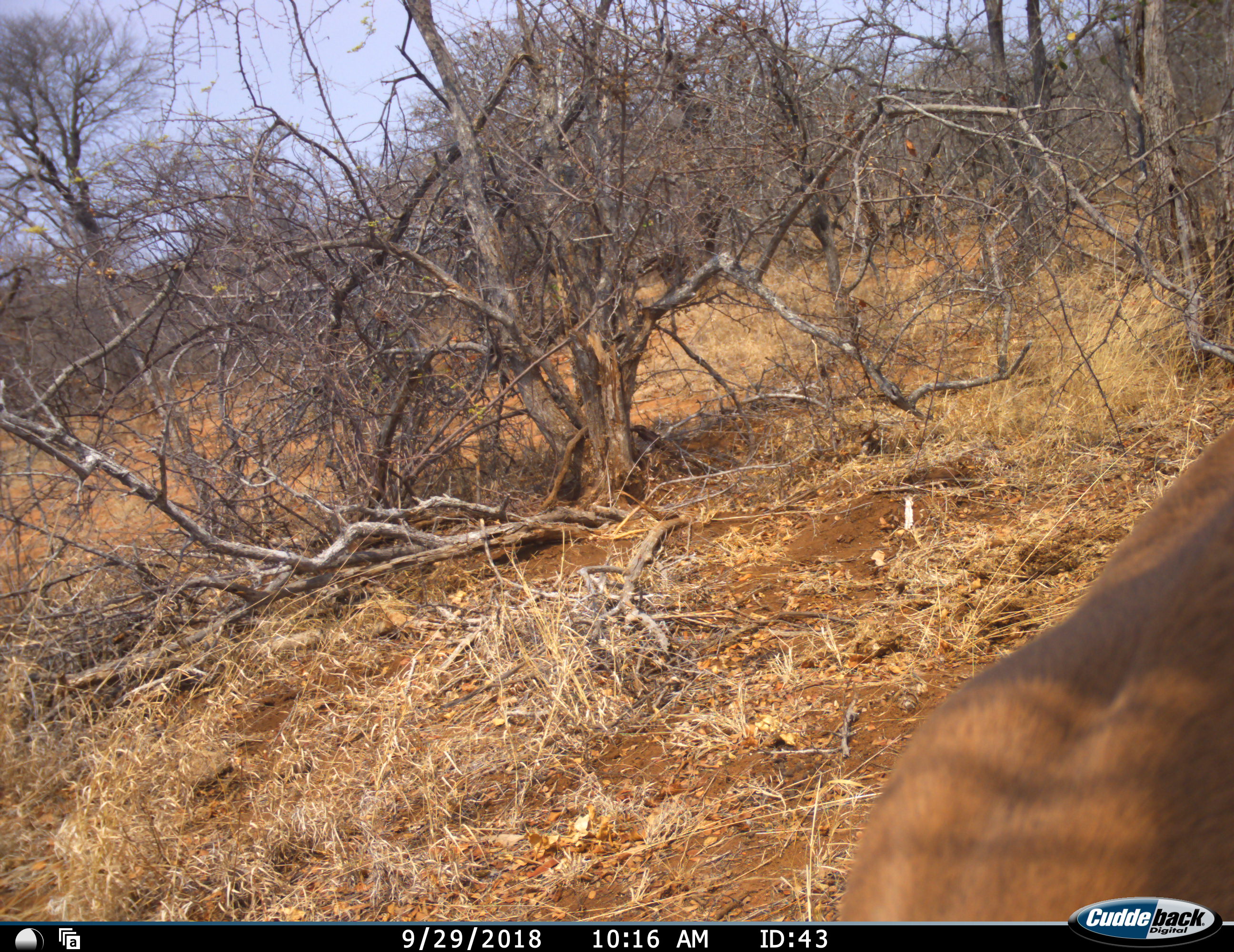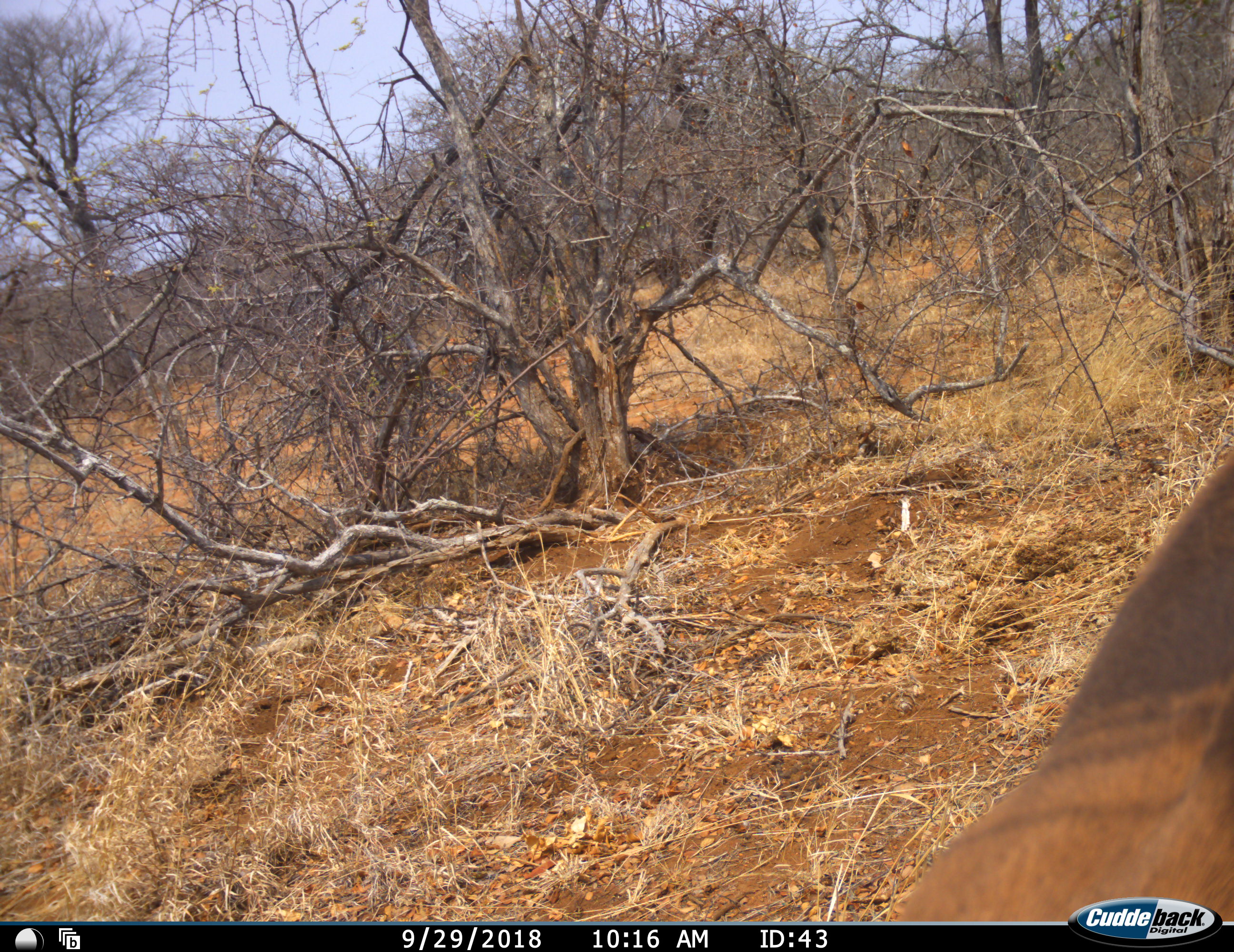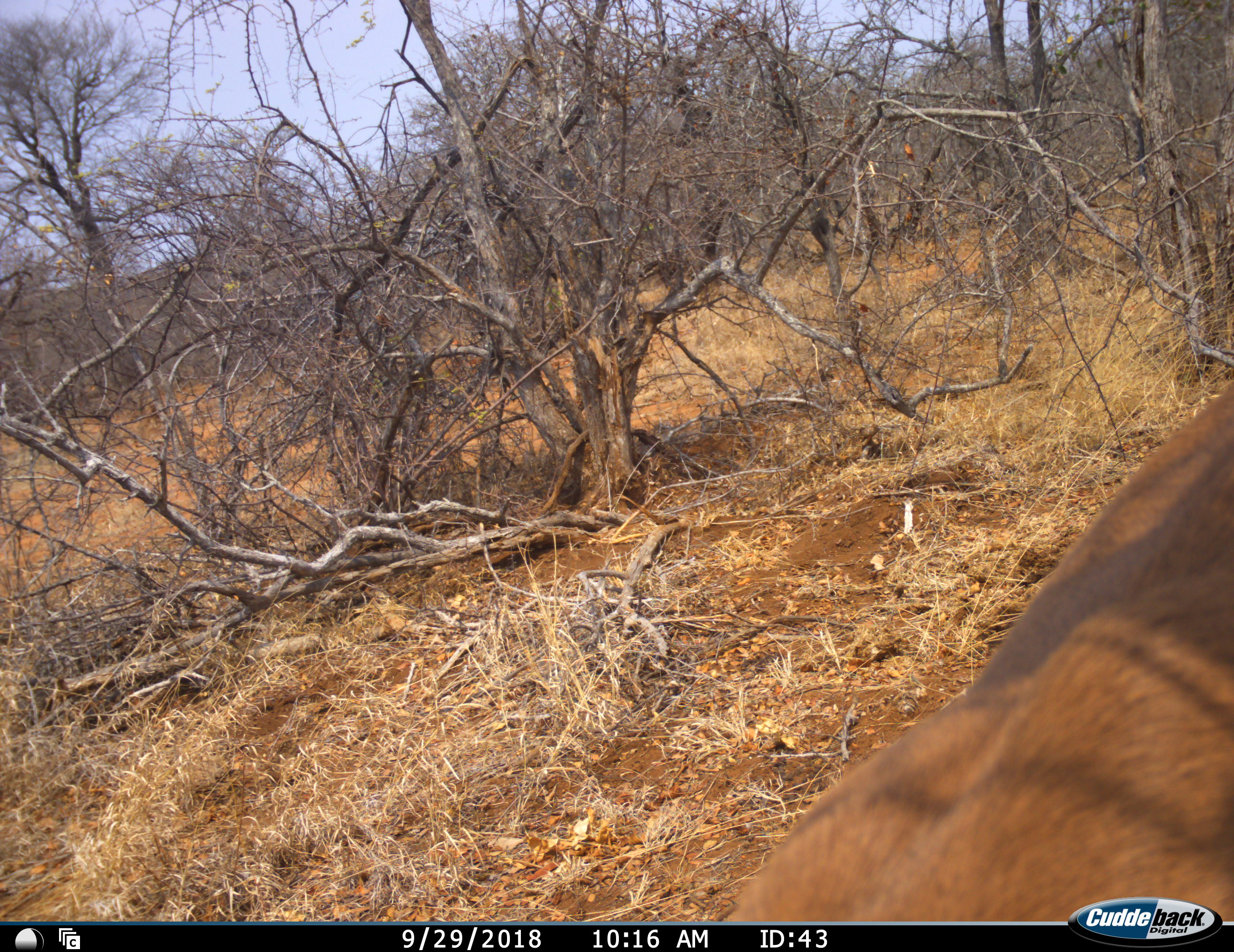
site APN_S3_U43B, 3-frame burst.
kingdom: Animalia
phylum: Chordata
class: Mammalia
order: Artiodactyla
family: Bovidae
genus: Aepyceros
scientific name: Aepyceros melampus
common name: impala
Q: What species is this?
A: Impala (Aepyceros melampus).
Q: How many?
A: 1.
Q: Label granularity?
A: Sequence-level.